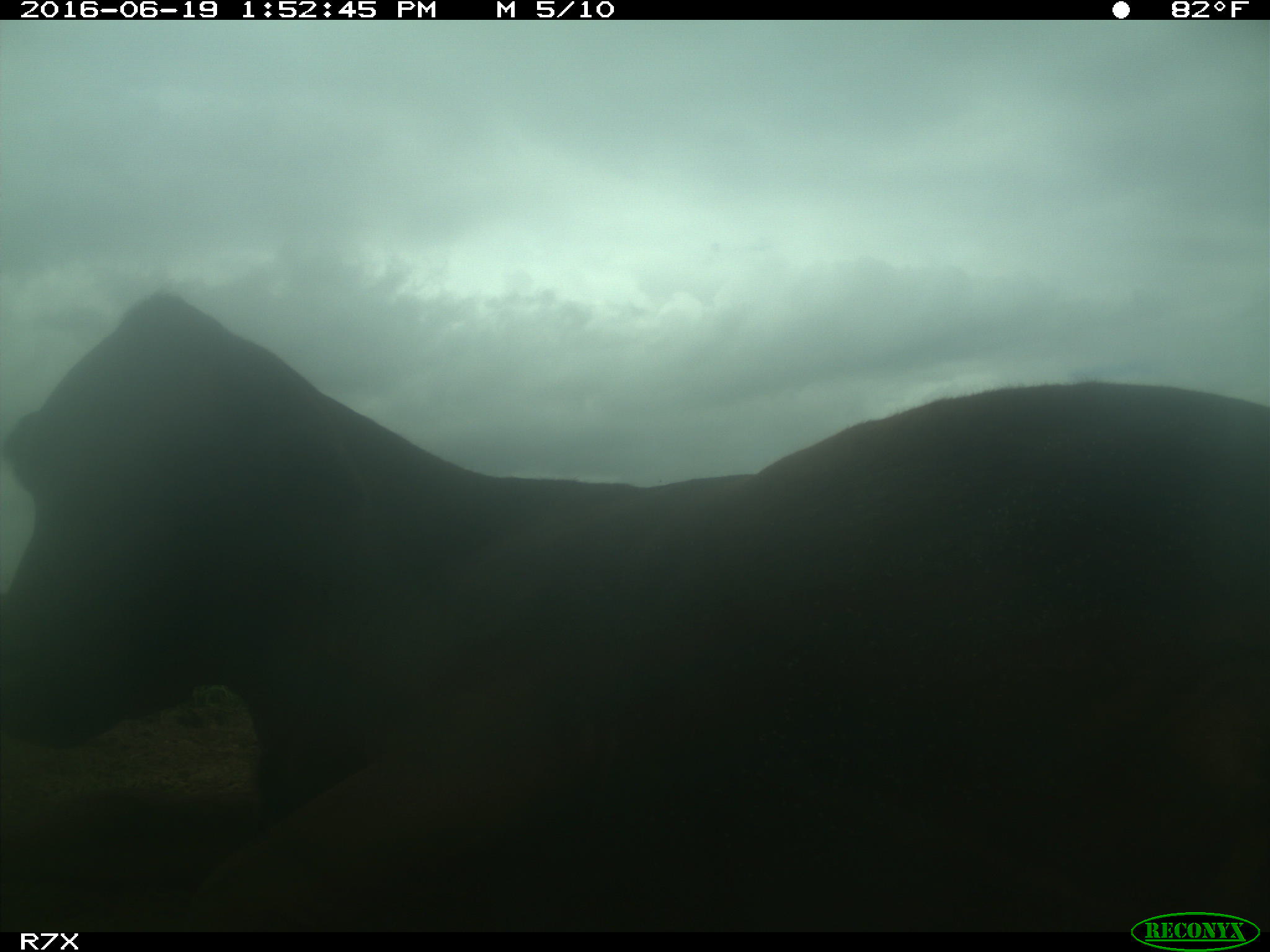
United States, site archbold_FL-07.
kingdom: Animalia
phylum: Chordata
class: Mammalia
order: Artiodactyla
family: Bovidae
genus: Bos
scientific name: Bos taurus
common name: domestic cow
Bos taurus (domestic cow).